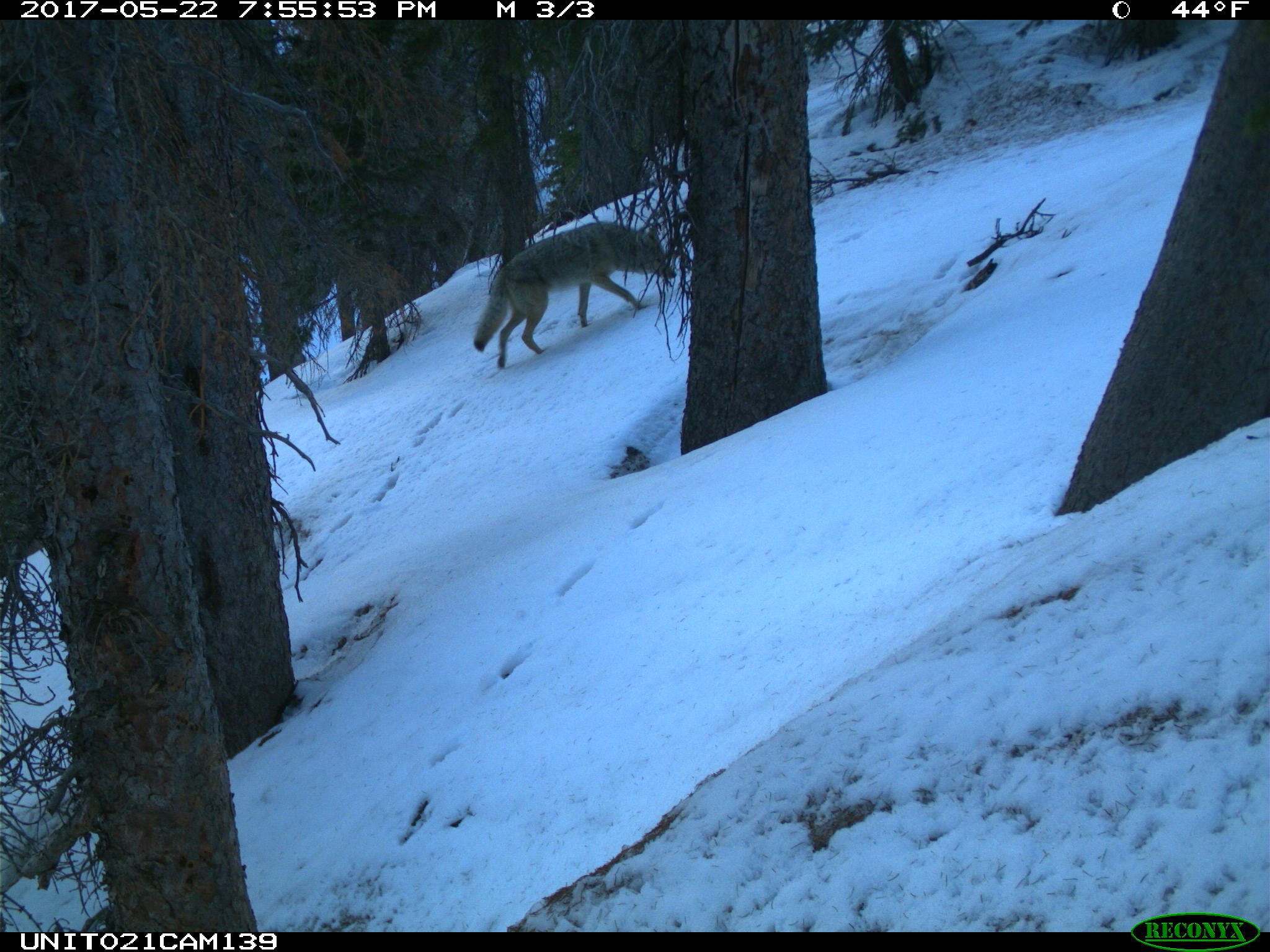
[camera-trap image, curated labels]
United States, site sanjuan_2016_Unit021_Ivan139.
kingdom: Animalia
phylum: Chordata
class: Mammalia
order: Carnivora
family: Canidae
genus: Canis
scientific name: Canis latrans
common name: coyote